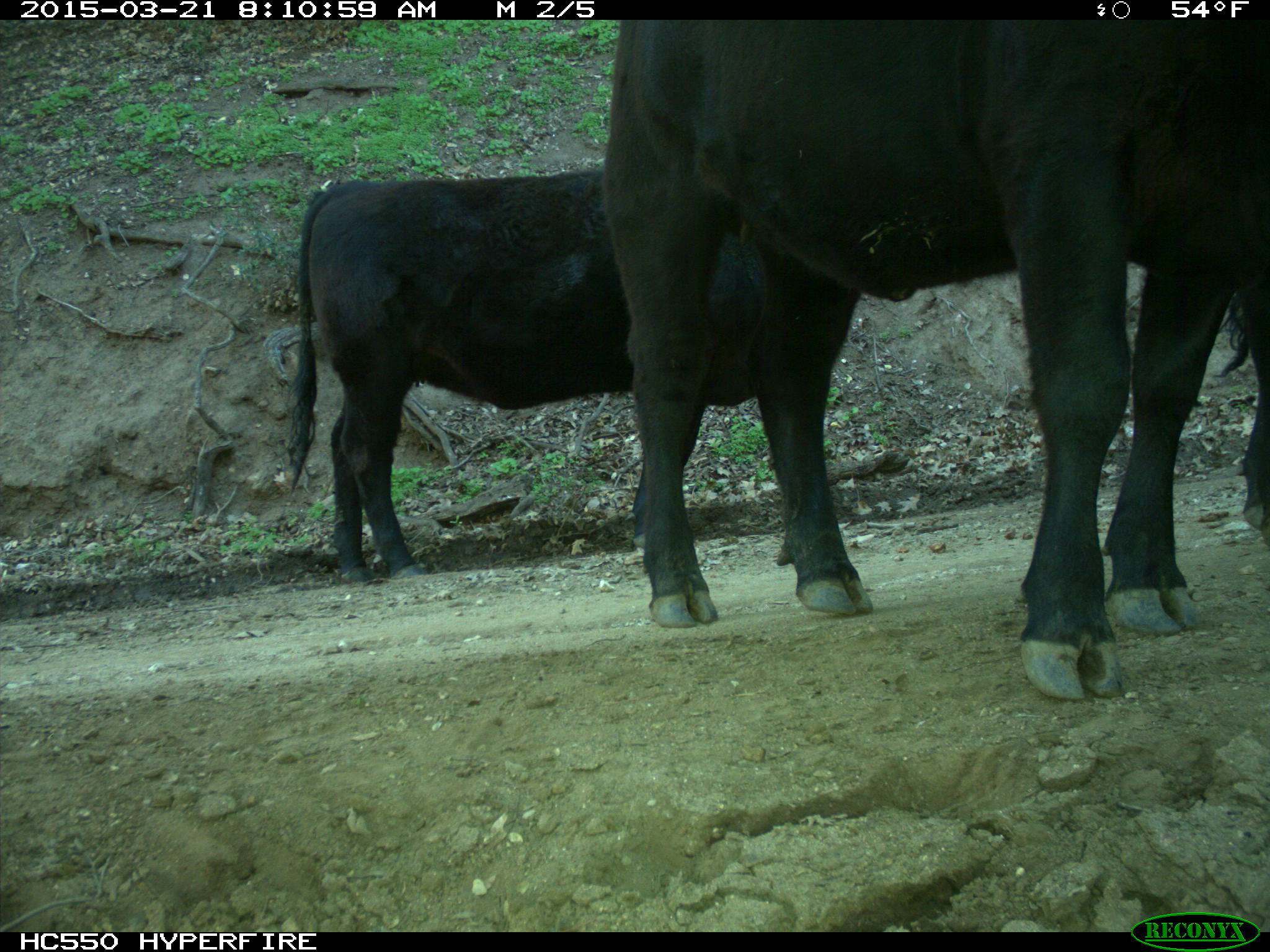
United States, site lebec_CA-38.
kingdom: Animalia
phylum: Chordata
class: Mammalia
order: Artiodactyla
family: Bovidae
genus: Bos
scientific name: Bos taurus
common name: domestic cow